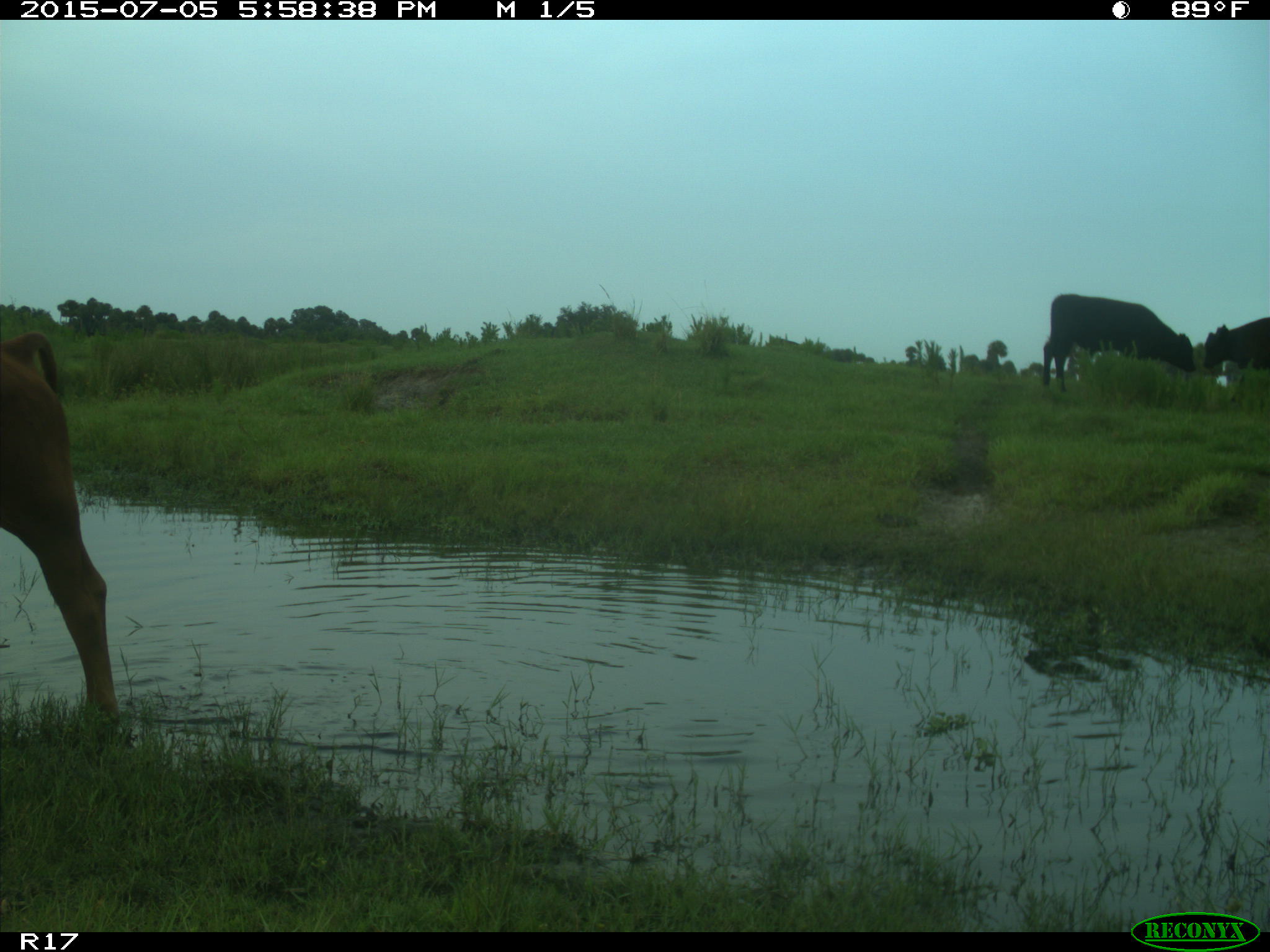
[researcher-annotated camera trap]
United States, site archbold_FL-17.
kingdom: Animalia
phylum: Chordata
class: Mammalia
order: Artiodactyla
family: Bovidae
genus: Bos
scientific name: Bos taurus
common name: domestic cow